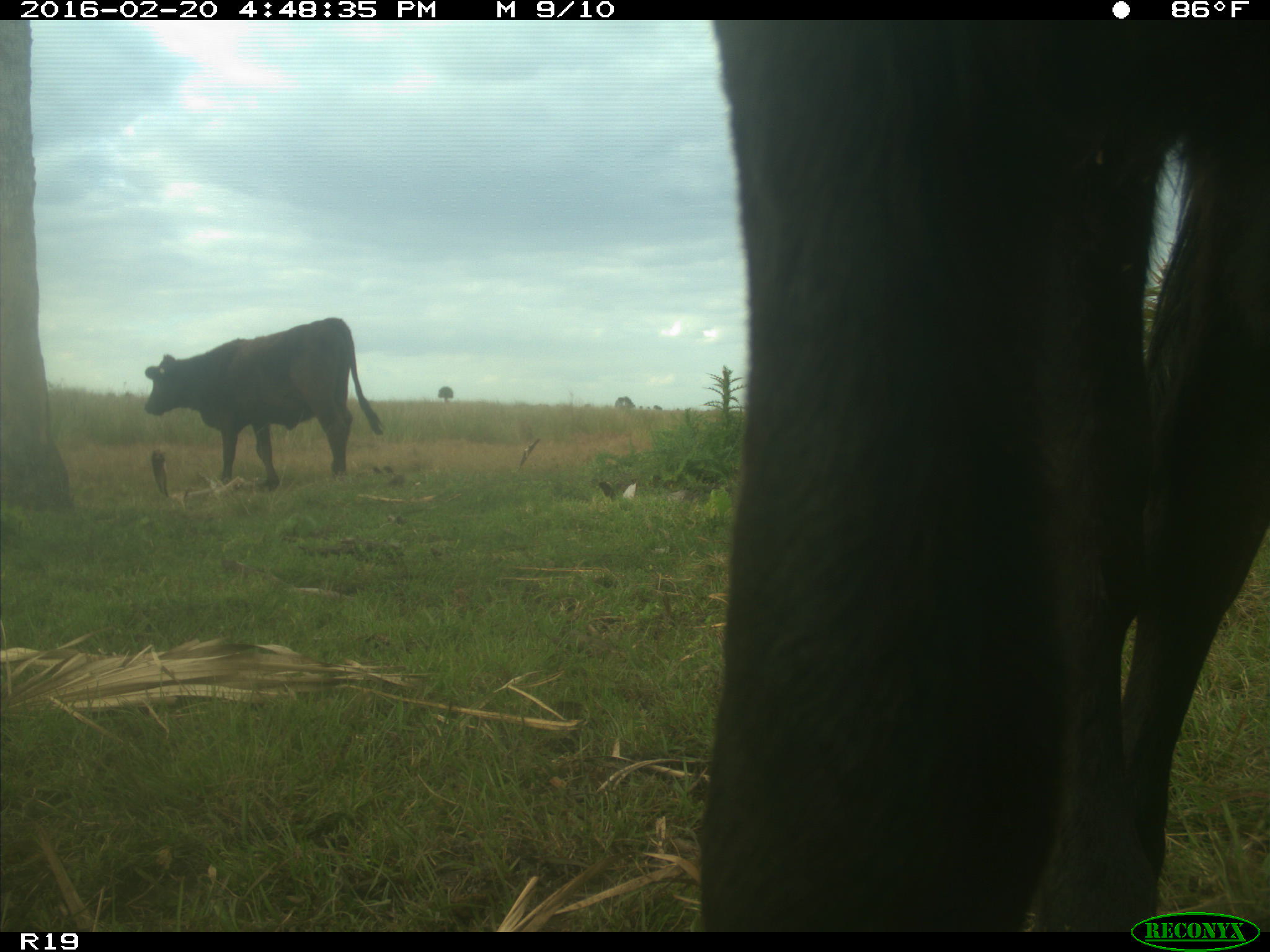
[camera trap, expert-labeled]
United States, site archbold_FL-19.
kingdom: Animalia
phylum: Chordata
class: Mammalia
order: Artiodactyla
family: Bovidae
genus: Bos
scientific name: Bos taurus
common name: domestic cow